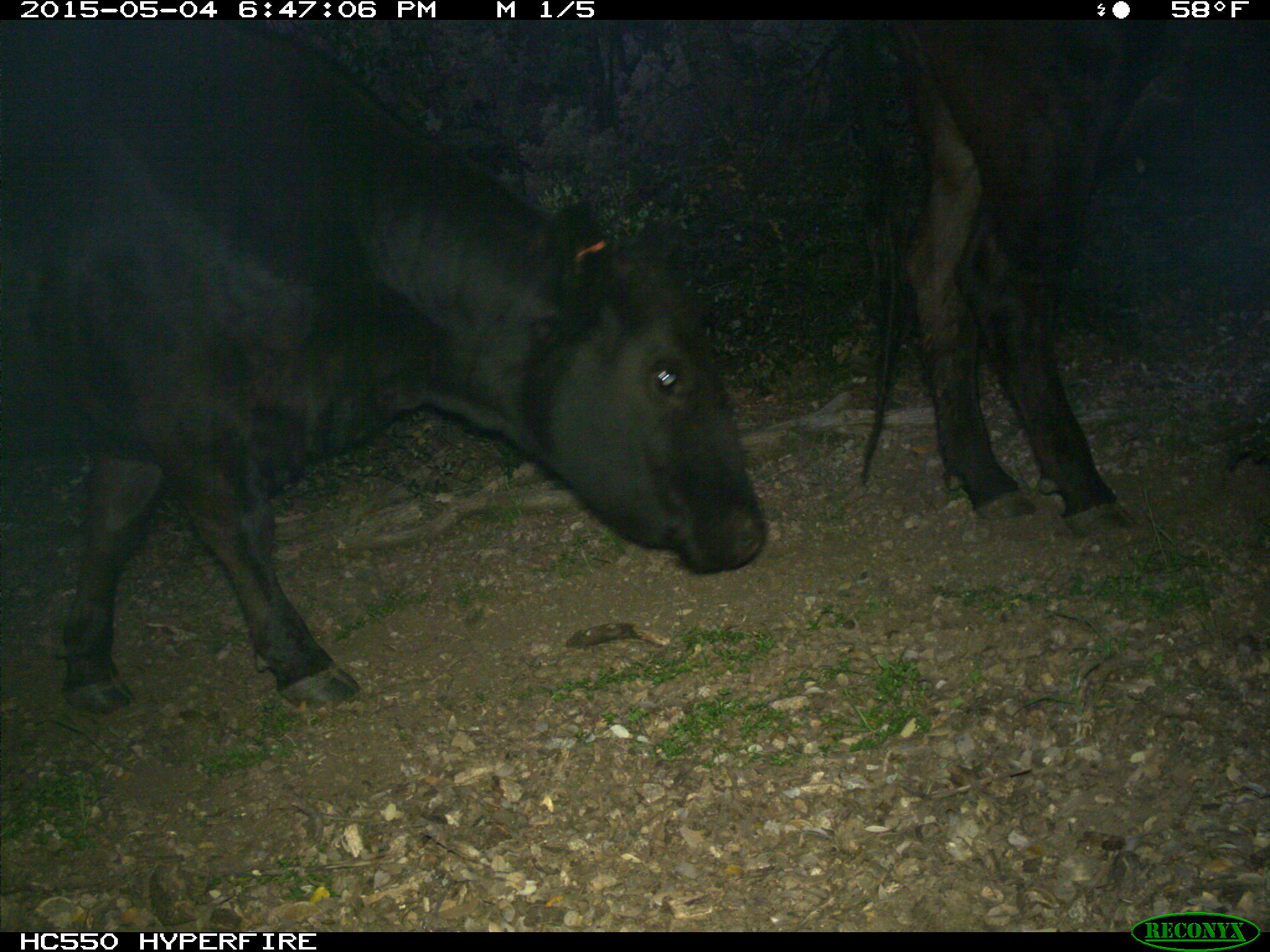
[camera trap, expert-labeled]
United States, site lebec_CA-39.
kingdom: Animalia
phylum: Chordata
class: Mammalia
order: Artiodactyla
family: Bovidae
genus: Bos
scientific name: Bos taurus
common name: domestic cow